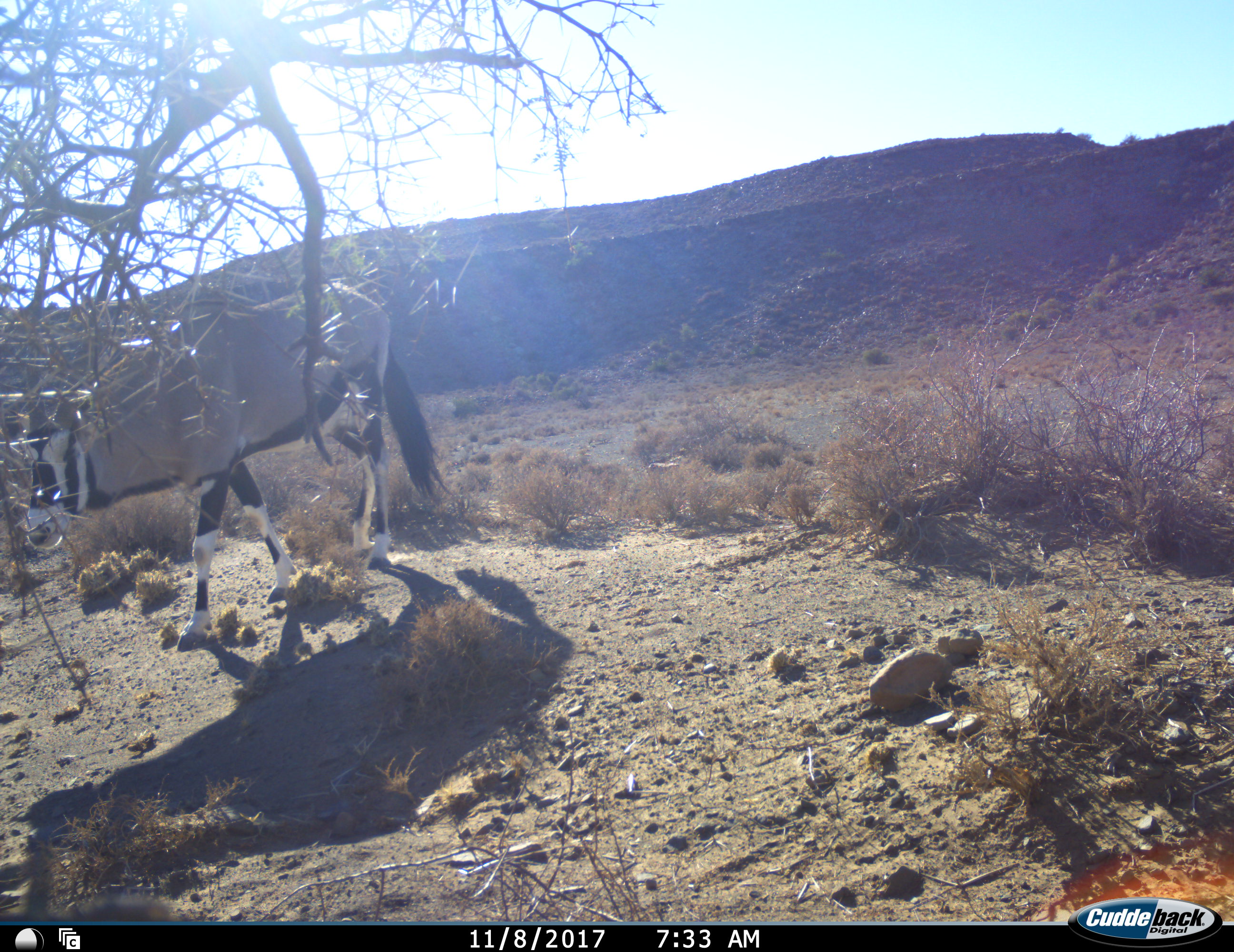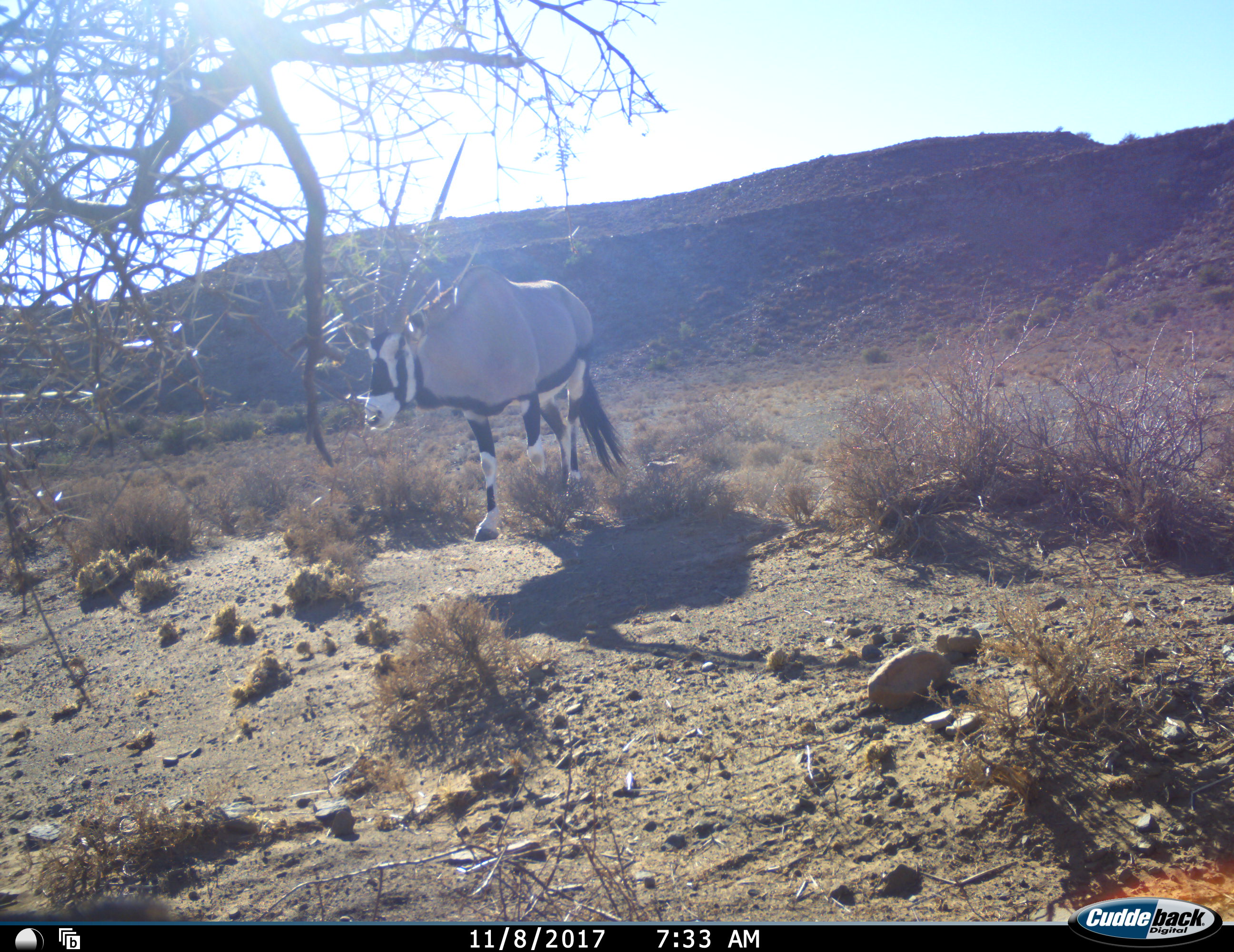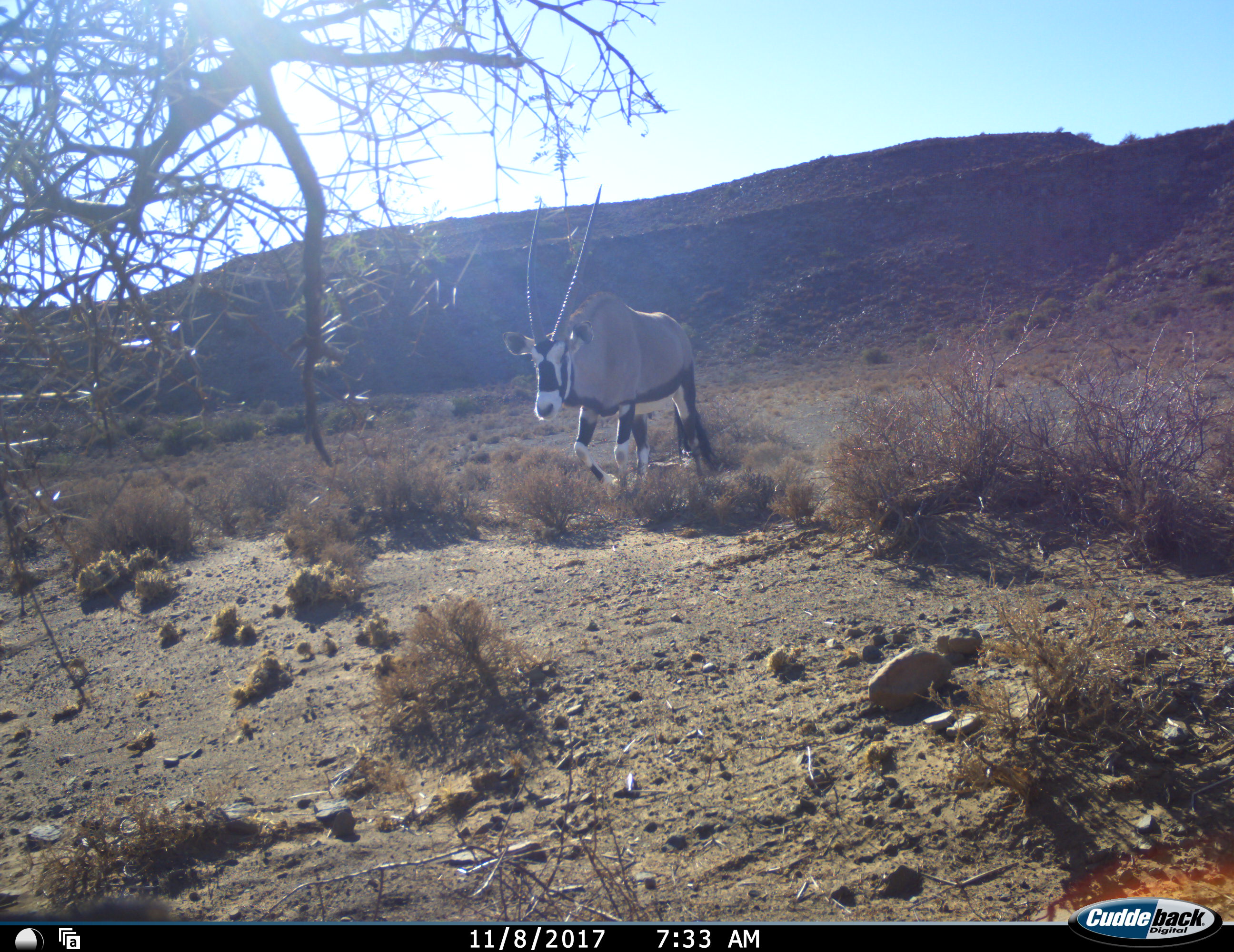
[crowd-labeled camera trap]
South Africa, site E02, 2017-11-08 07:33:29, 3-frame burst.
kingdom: Animalia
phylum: Chordata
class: Mammalia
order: Artiodactyla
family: Bovidae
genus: Oryx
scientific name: Oryx gazella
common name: gemsbok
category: gemsbokoryx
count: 1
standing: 0%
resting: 0%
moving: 100%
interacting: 0%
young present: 0%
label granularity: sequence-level